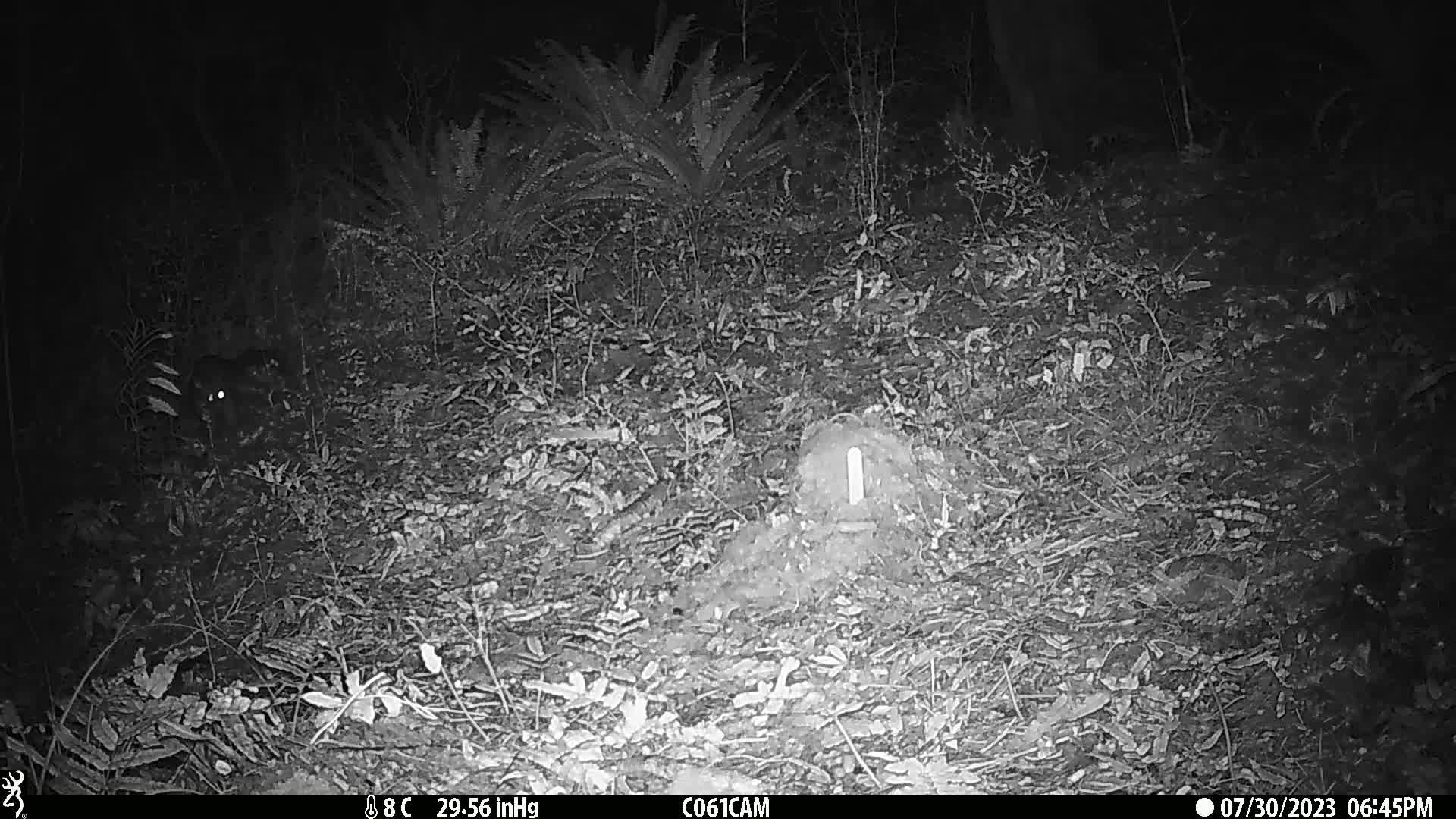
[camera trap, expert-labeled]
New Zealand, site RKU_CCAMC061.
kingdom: Animalia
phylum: Chordata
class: Mammalia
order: Diprotodontia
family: Phalangeridae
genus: Trichosurus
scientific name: Trichosurus vulpecula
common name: common brushtail possum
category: possum